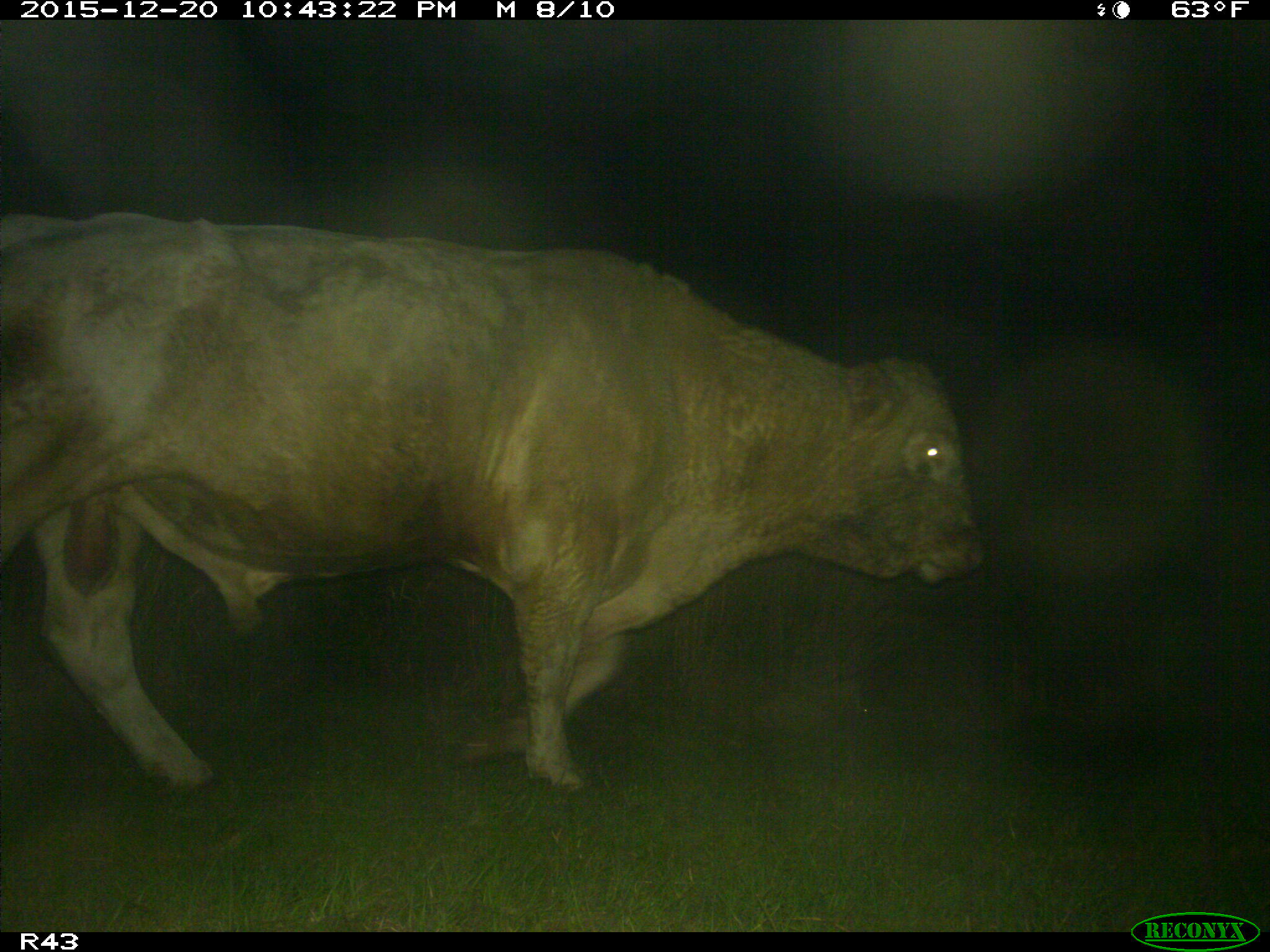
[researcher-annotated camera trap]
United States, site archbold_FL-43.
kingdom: Animalia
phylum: Chordata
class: Mammalia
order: Artiodactyla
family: Bovidae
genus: Bos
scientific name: Bos taurus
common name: domestic cow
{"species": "Bos taurus (domestic cow)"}